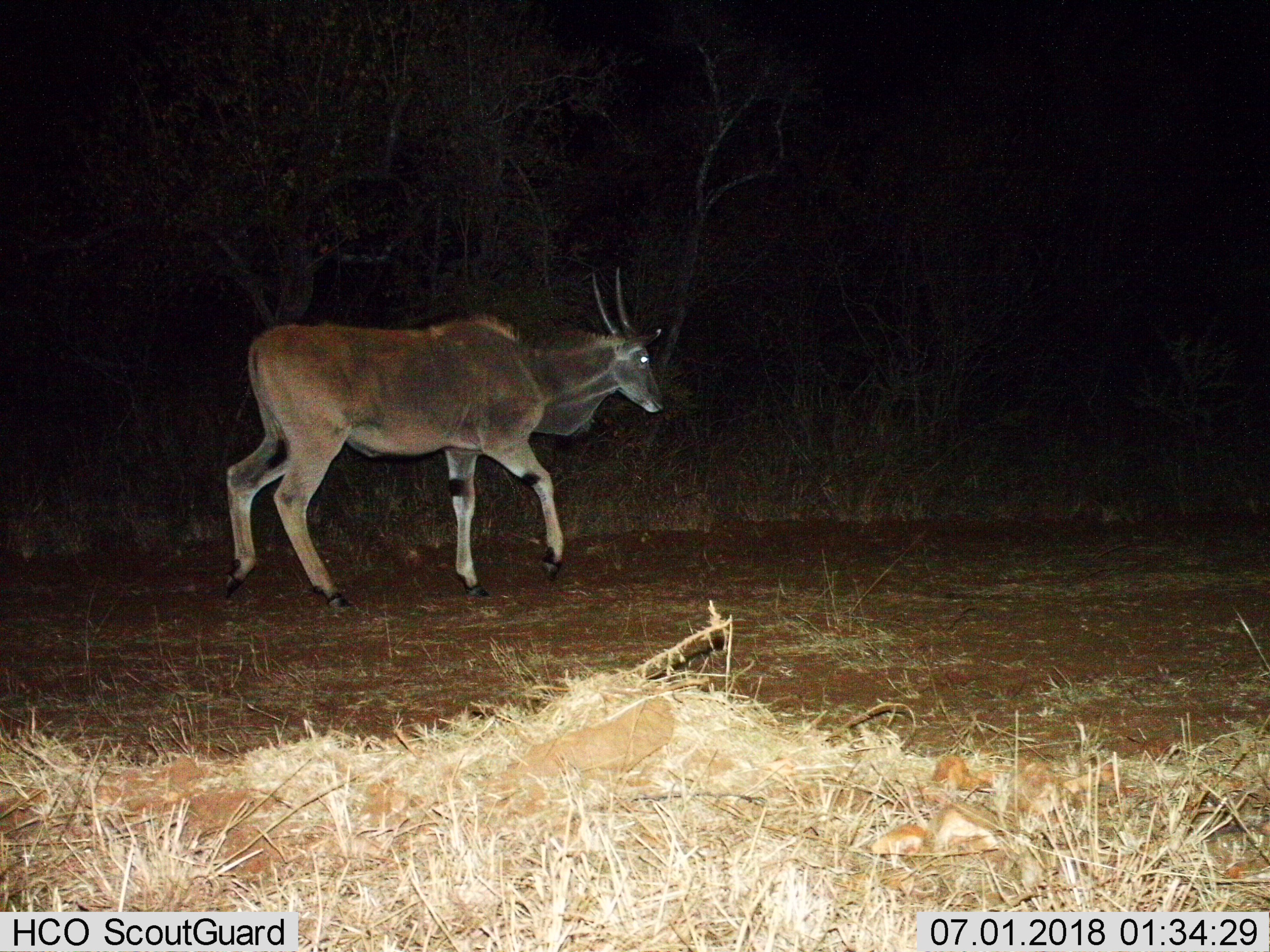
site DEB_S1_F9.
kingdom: Animalia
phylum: Chordata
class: Mammalia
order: Artiodactyla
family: Bovidae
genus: Tragelaphus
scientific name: Tragelaphus oryx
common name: eland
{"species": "eland (Tragelaphus oryx)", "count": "1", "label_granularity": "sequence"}